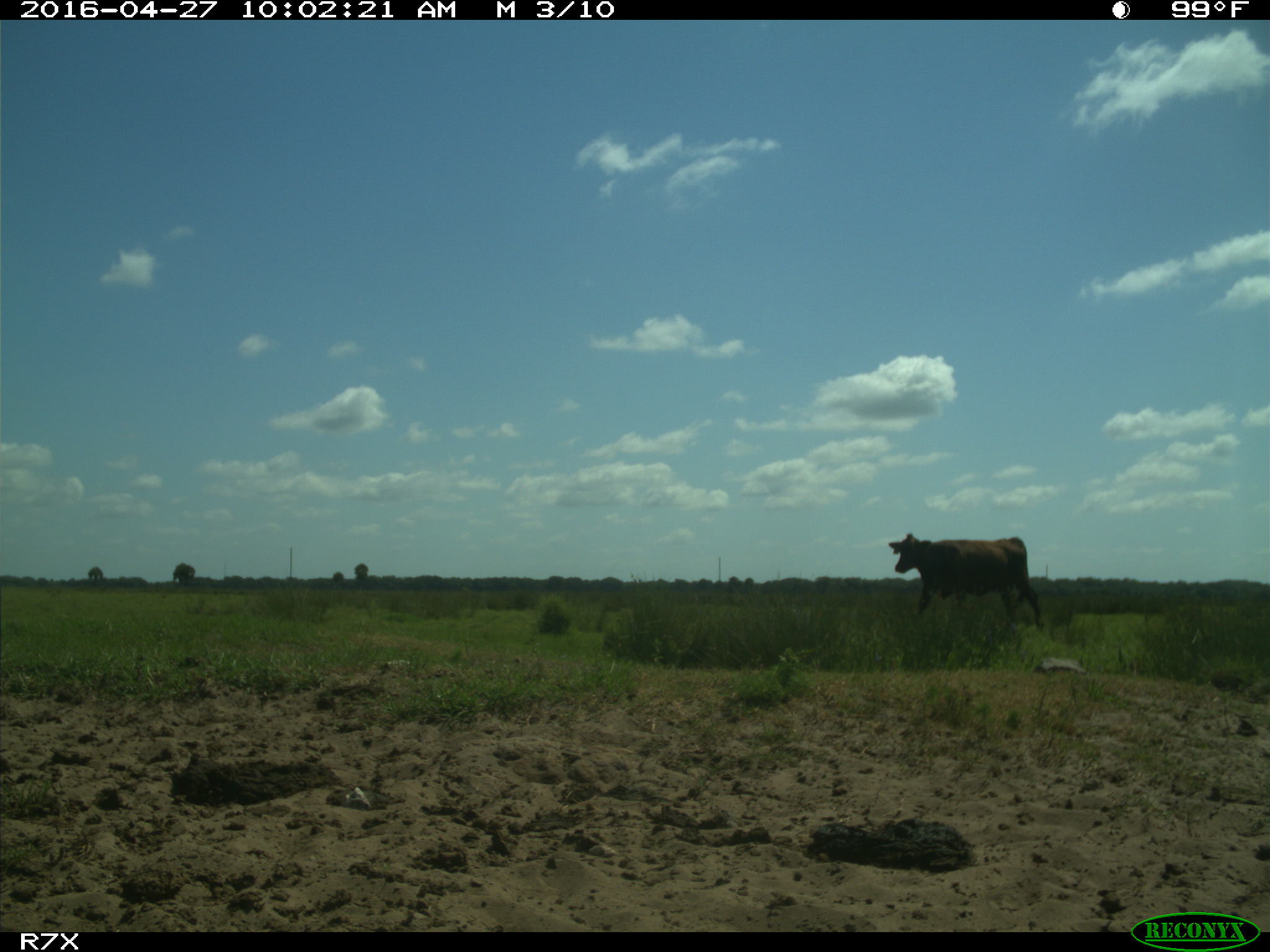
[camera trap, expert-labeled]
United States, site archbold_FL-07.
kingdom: Animalia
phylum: Chordata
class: Mammalia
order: Artiodactyla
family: Bovidae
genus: Bos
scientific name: Bos taurus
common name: domestic cow